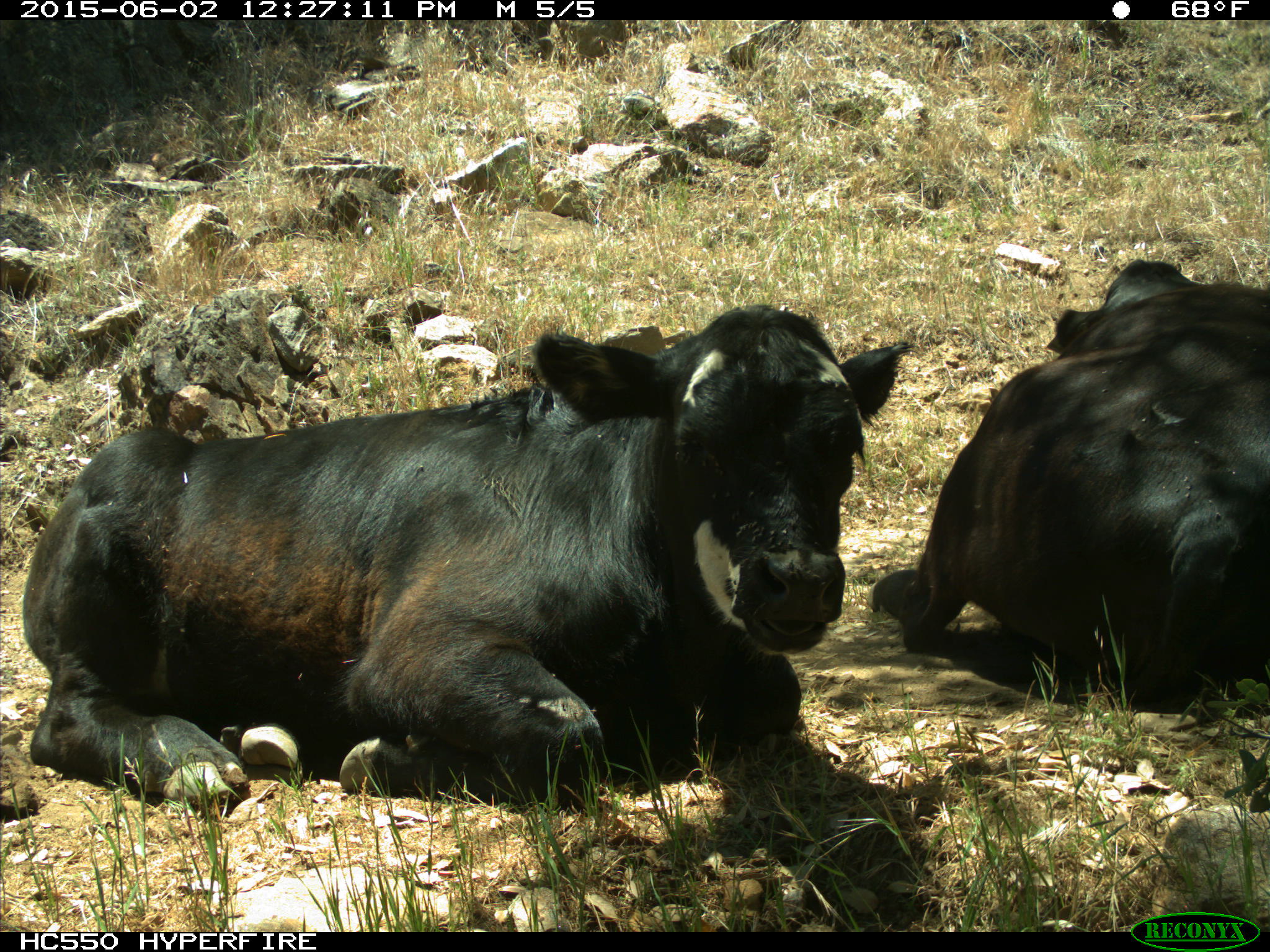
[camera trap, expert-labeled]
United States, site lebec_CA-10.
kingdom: Animalia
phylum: Chordata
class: Mammalia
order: Artiodactyla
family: Bovidae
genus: Bos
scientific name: Bos taurus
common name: domestic cow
Bos taurus (domestic cow).